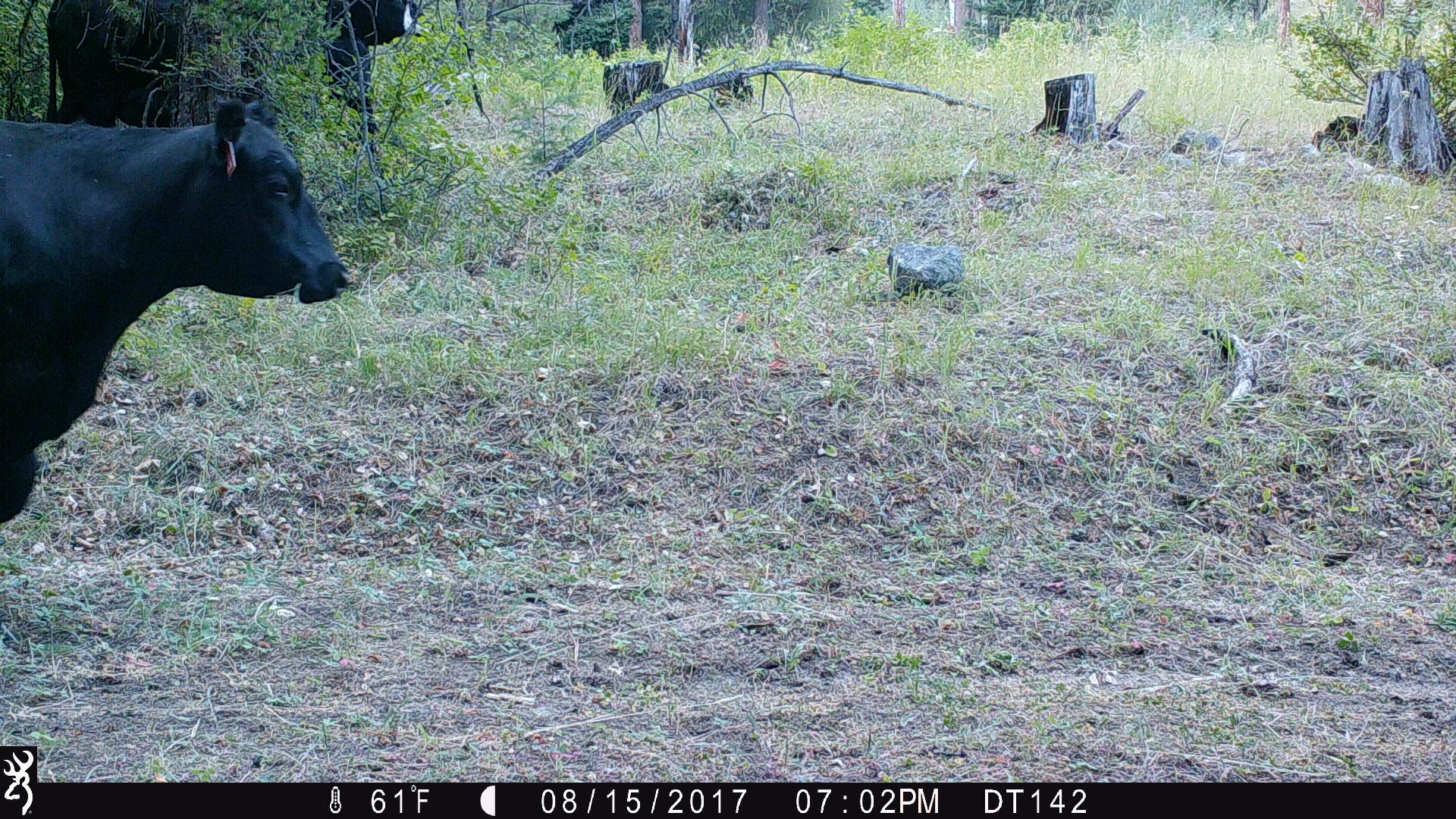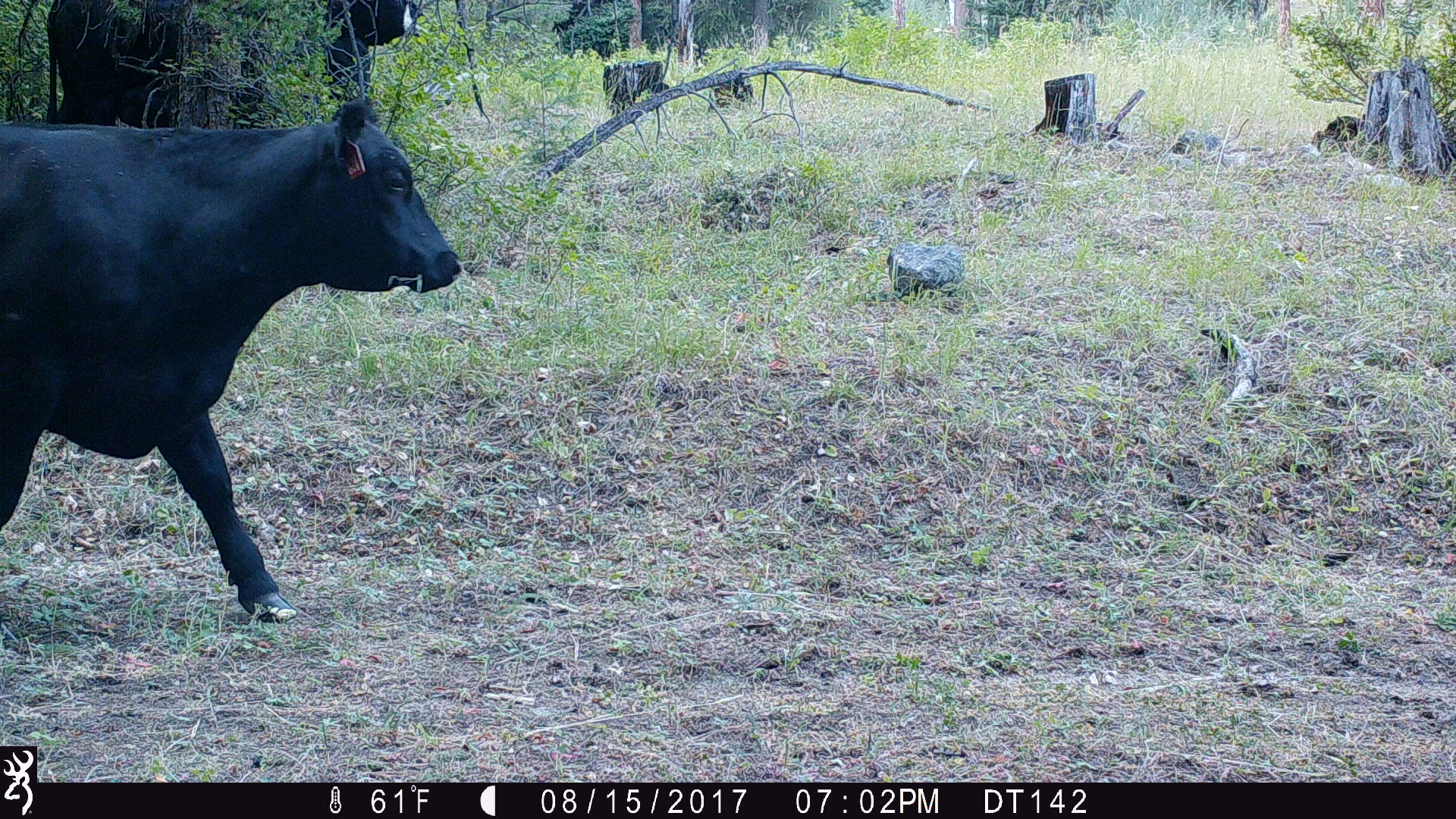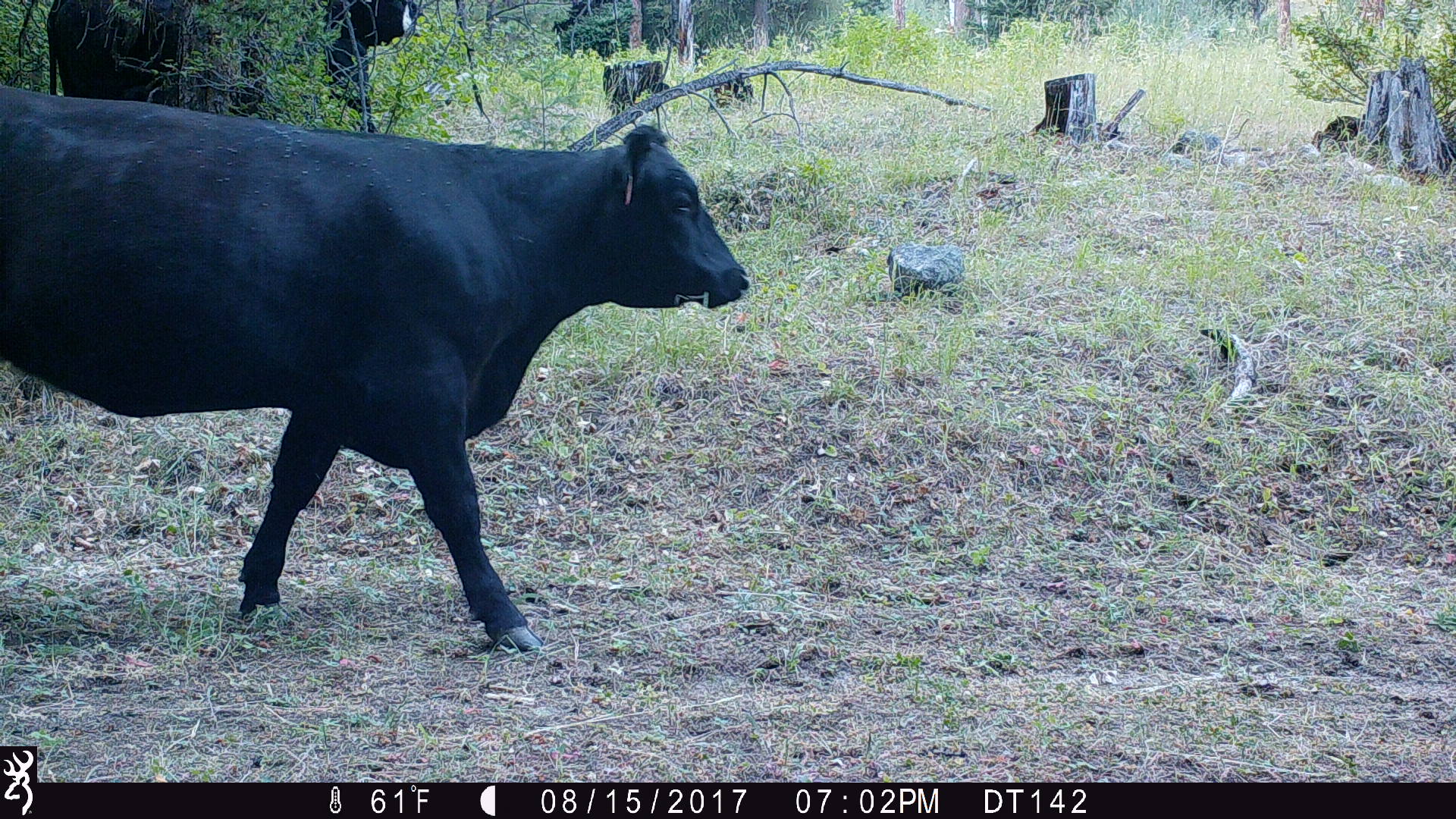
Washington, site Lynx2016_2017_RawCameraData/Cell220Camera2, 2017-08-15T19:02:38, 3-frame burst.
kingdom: Animalia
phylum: Chordata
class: Mammalia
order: Artiodactyla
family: Bovidae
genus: Bos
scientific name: Bos taurus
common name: domestic cattle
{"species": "domestic cattle (Bos taurus)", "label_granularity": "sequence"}